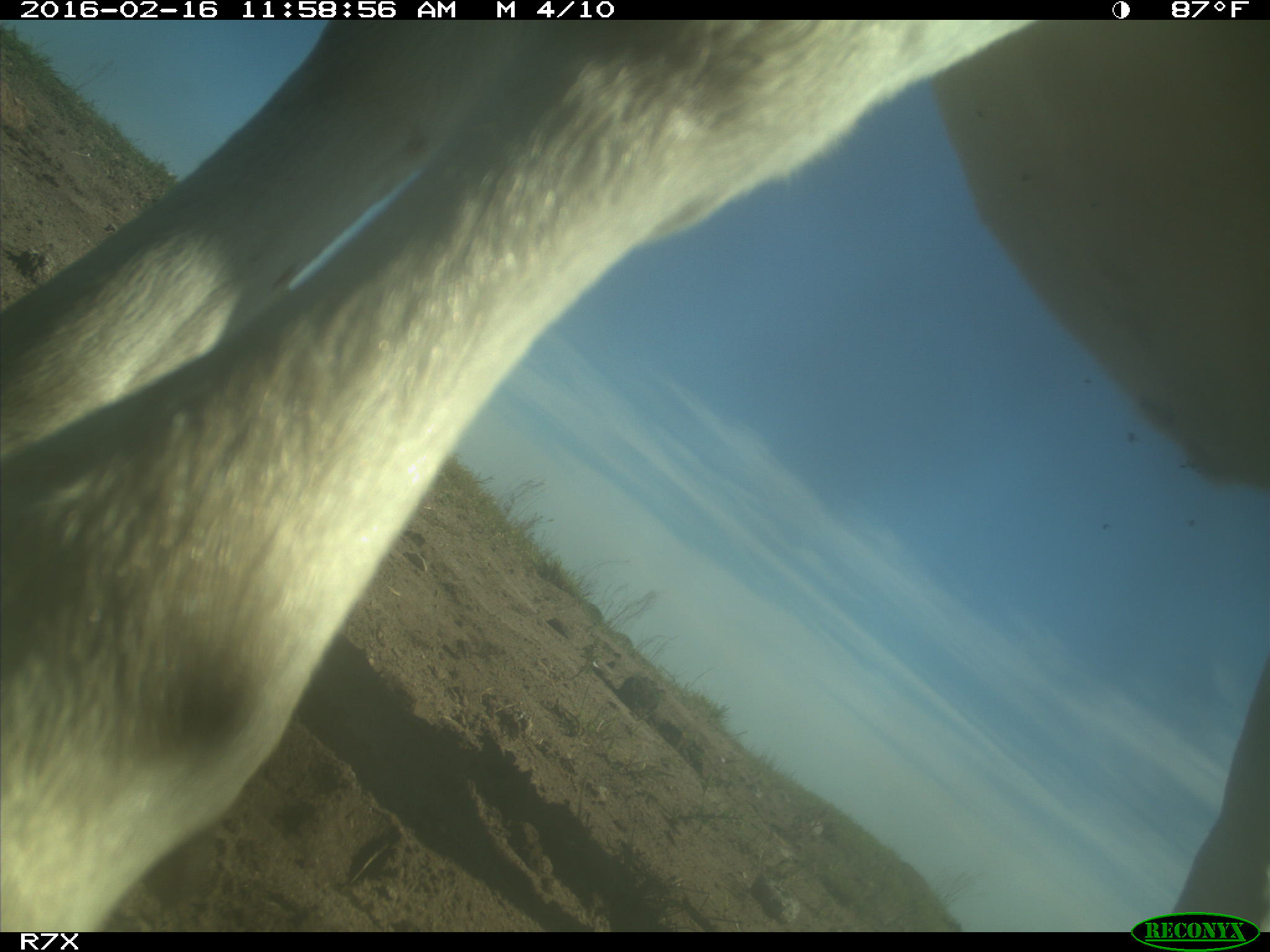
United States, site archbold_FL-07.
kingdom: Animalia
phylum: Chordata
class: Mammalia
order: Artiodactyla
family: Bovidae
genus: Bos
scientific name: Bos taurus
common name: domestic cow